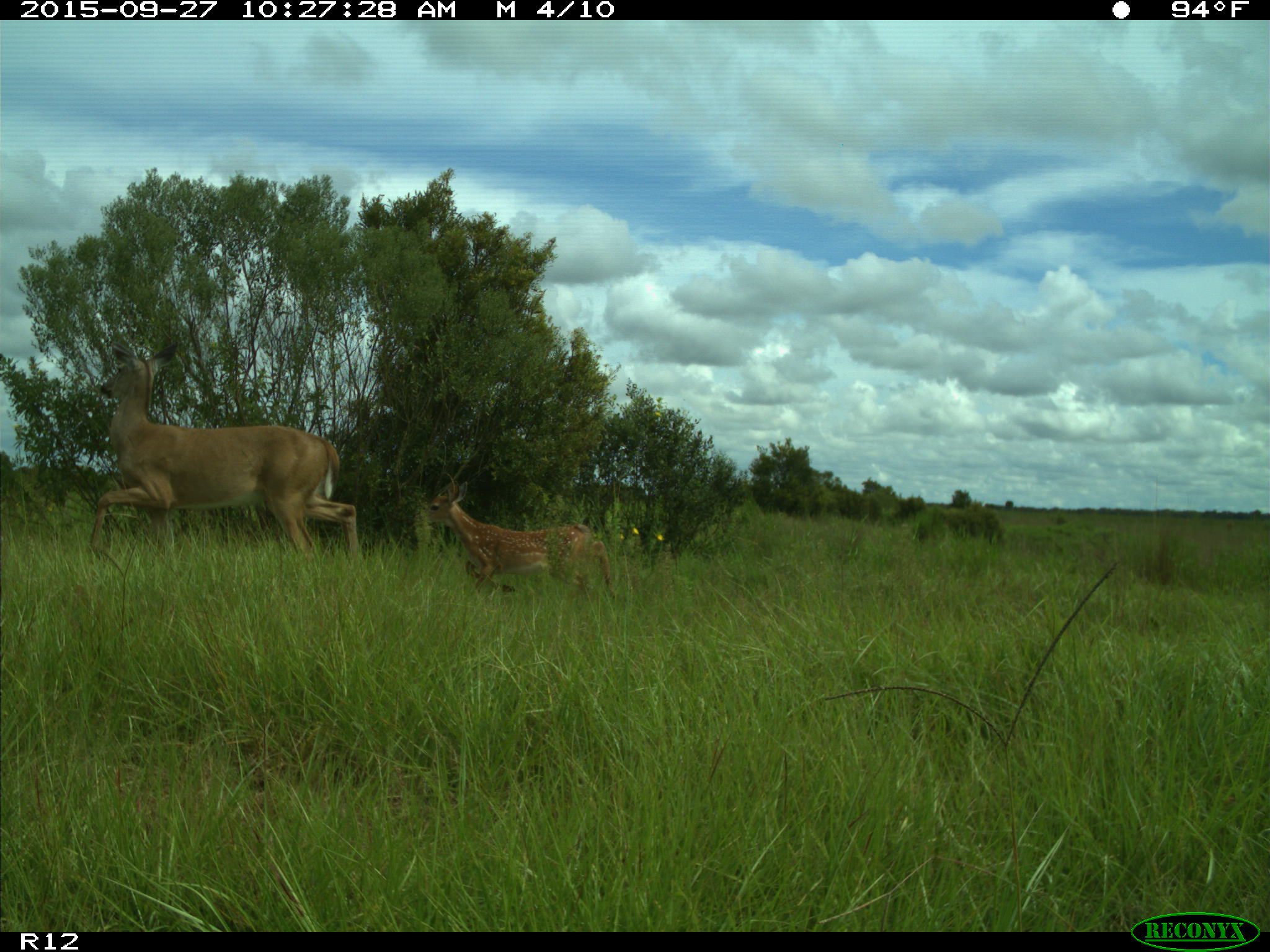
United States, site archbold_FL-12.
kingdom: Animalia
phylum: Chordata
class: Mammalia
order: Artiodactyla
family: Cervidae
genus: Odocoileus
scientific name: Odocoileus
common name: deer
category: unidentified deer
Unidentified deer (deer) (Odocoileus).